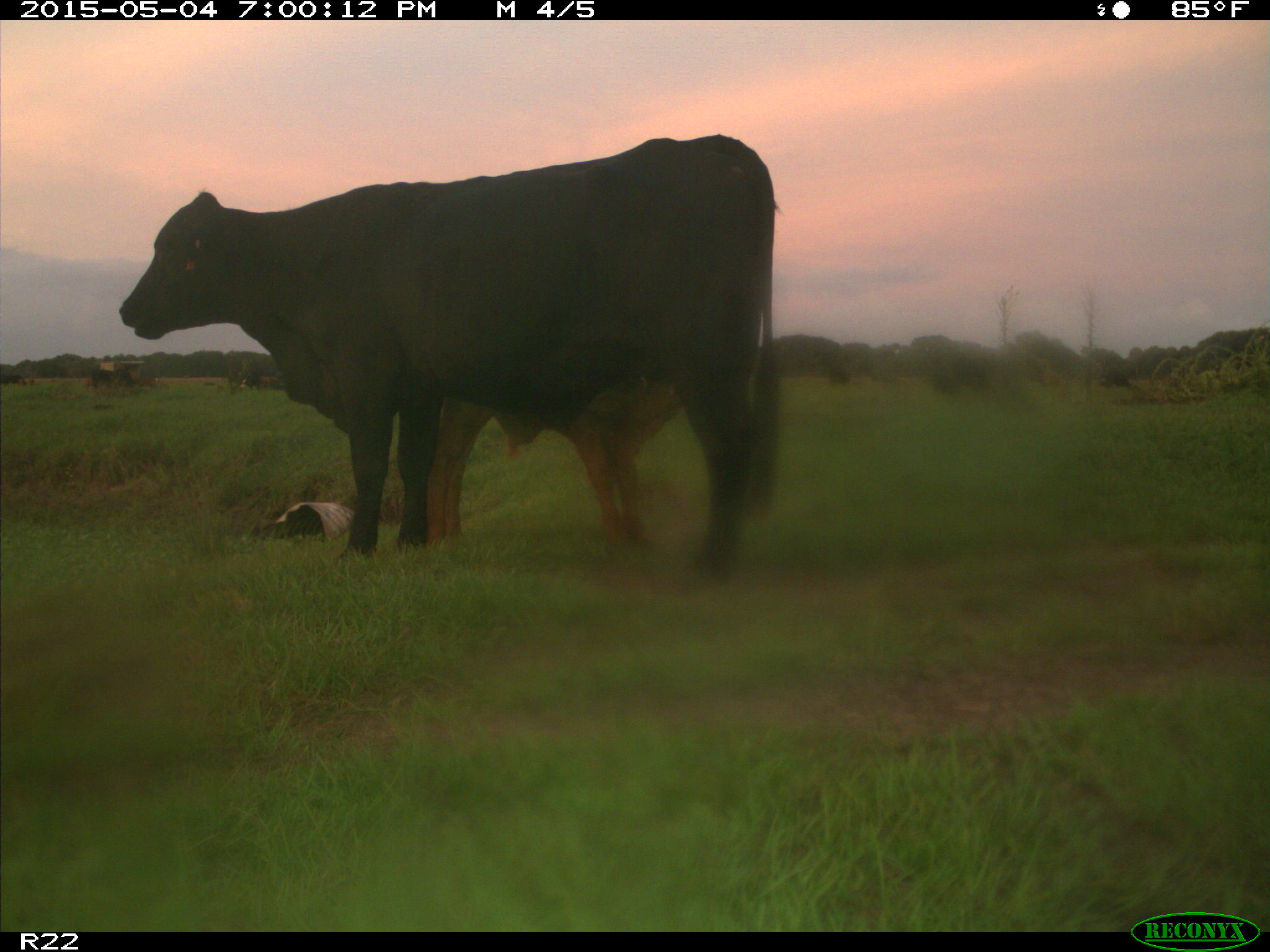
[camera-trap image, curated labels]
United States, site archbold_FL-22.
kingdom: Animalia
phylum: Chordata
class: Mammalia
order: Artiodactyla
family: Bovidae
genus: Bos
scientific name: Bos taurus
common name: domestic cow